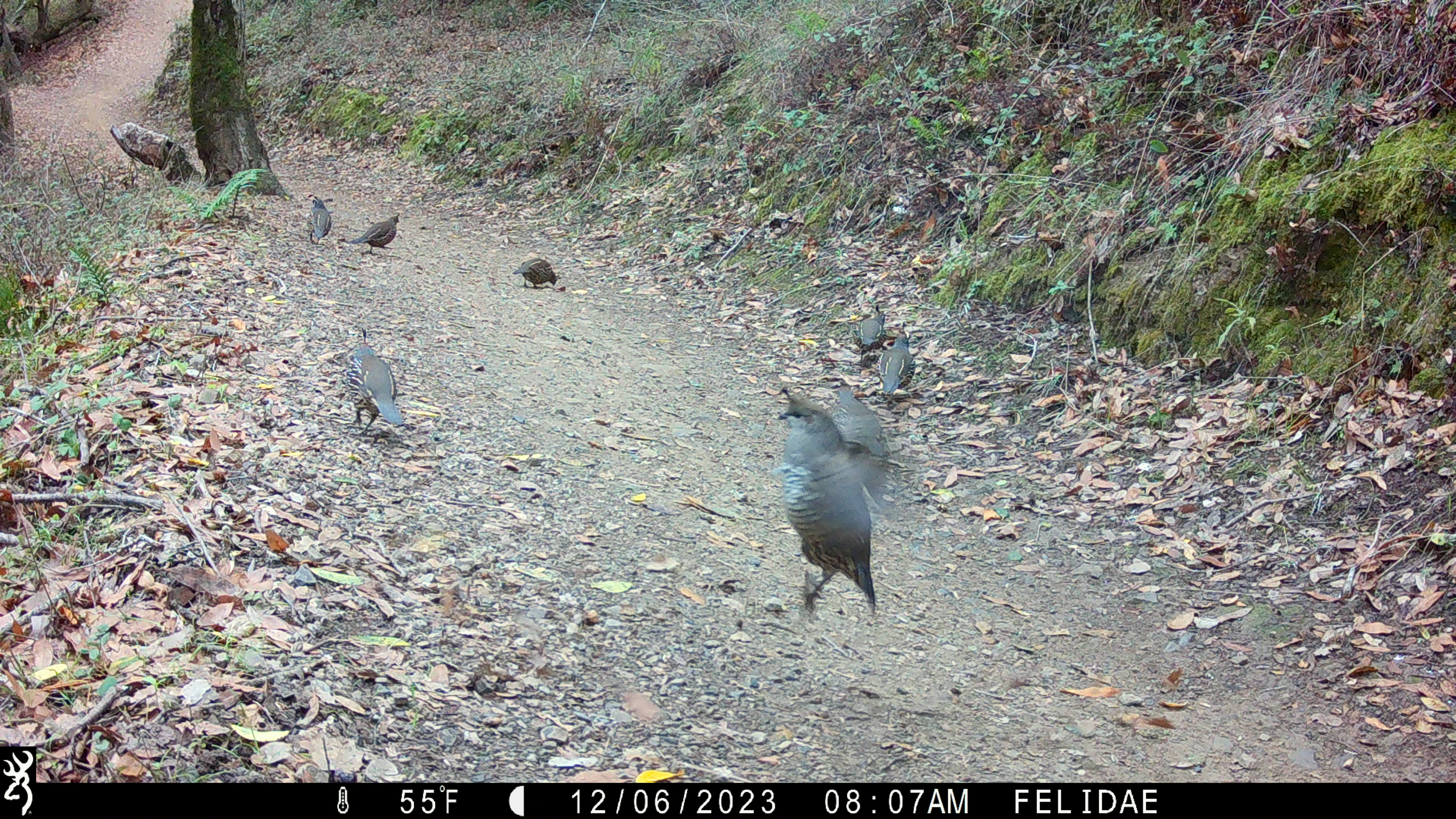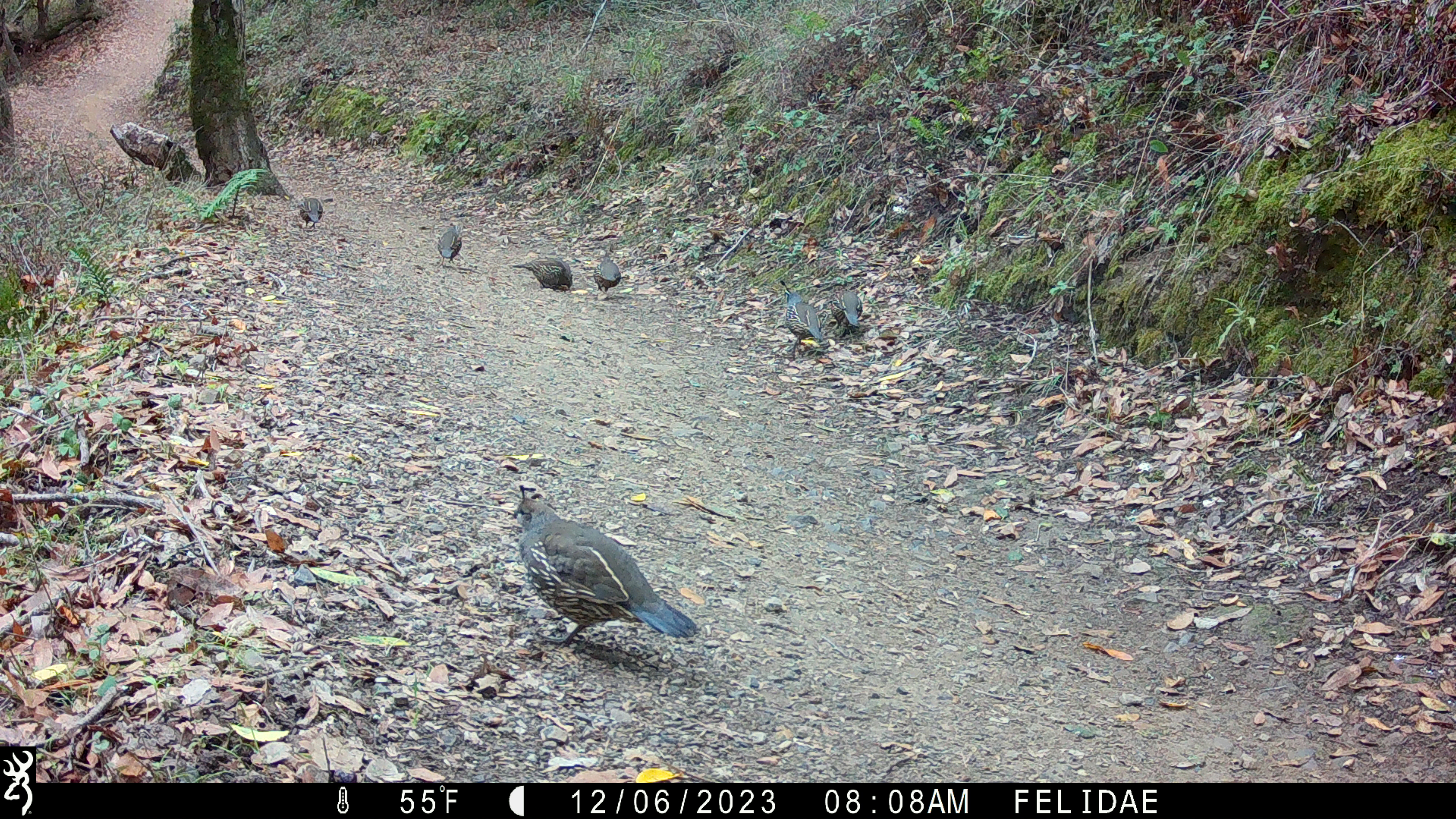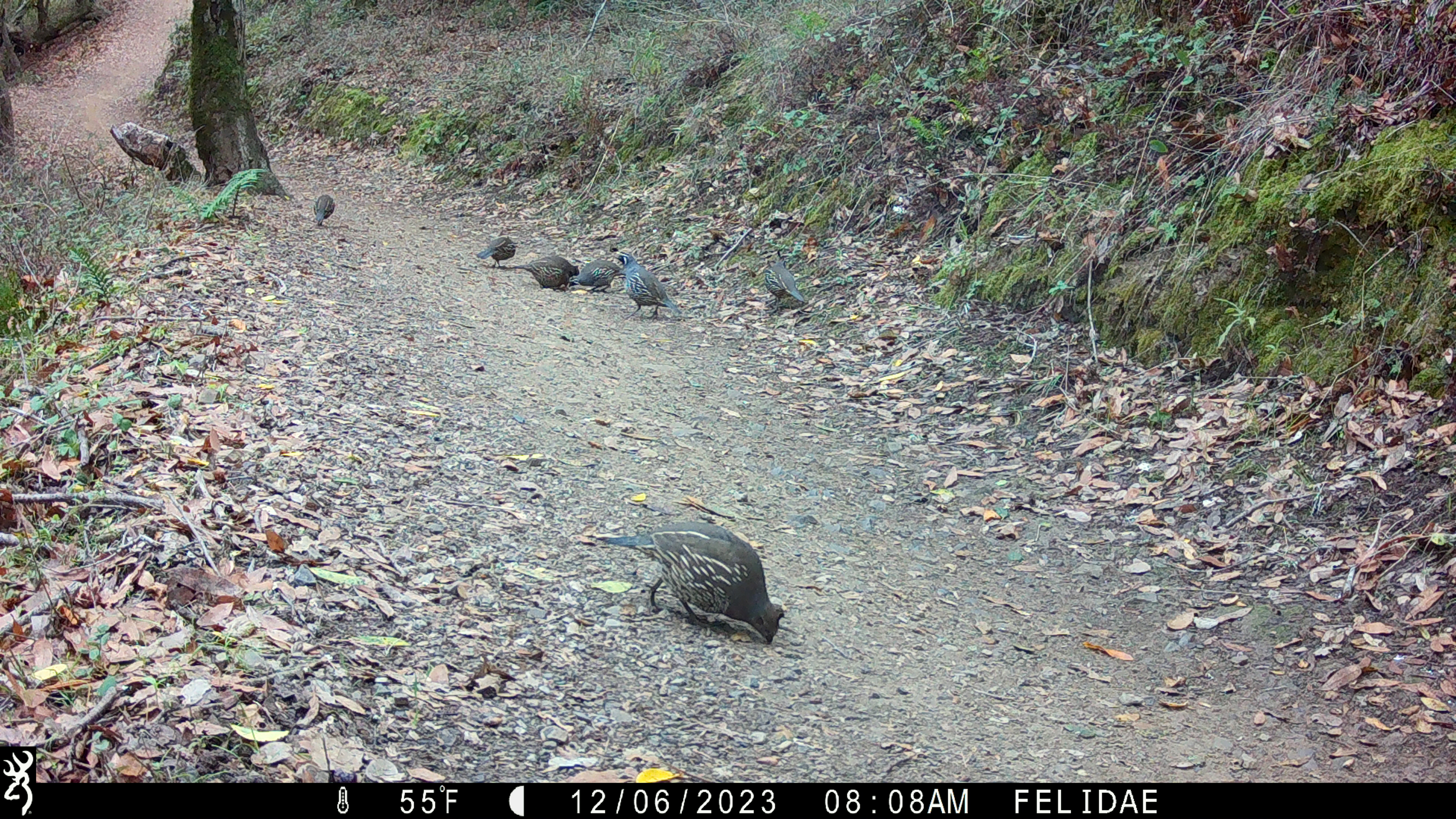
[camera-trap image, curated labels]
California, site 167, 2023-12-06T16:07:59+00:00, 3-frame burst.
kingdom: Animalia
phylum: Chordata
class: Aves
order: Galliformes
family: Odontophoridae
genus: Callipepla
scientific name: Callipepla californica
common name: california quail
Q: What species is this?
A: California quail (Callipepla californica).